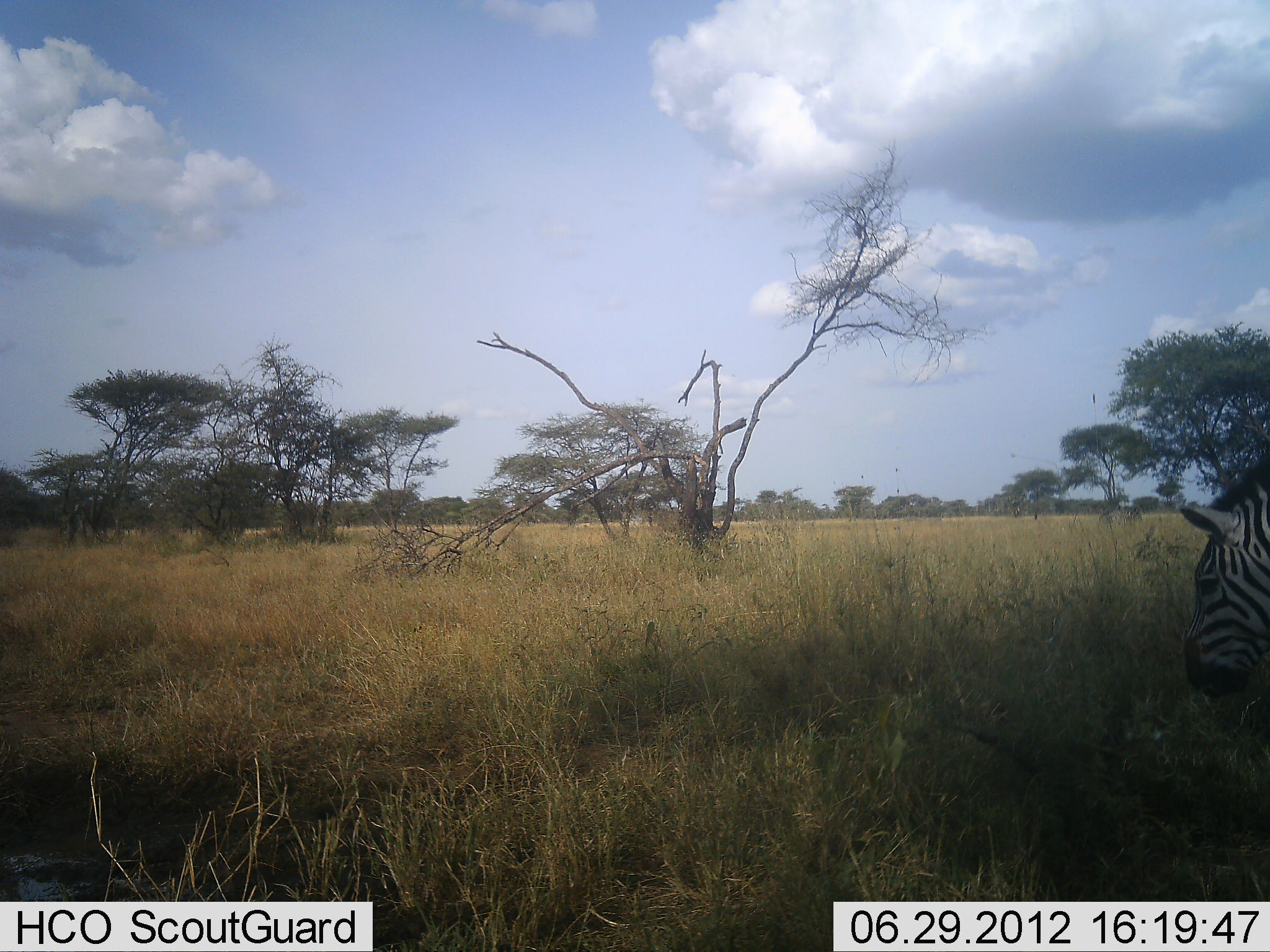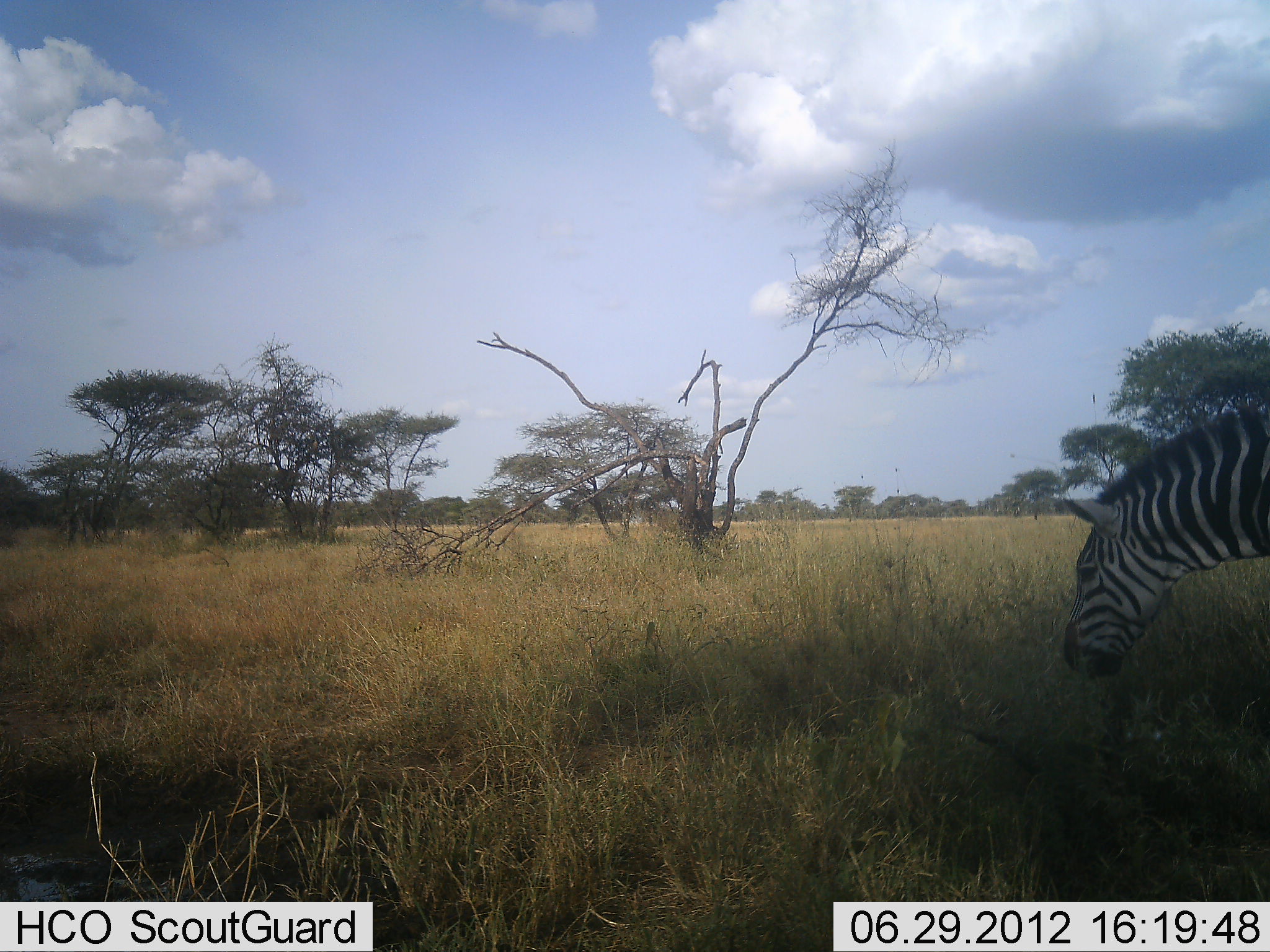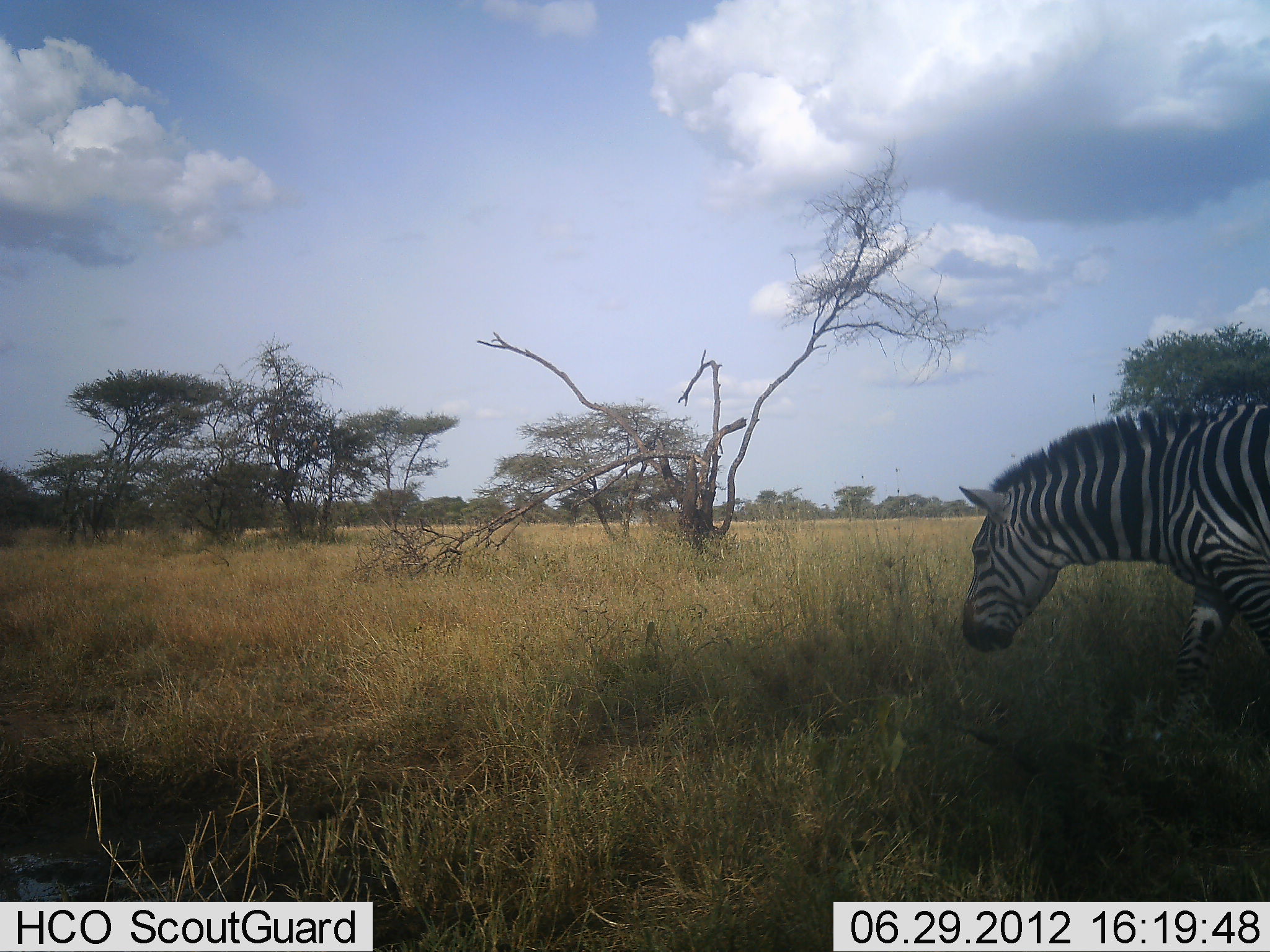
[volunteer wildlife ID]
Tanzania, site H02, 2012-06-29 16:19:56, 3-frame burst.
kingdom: Animalia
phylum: Chordata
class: Mammalia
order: Perissodactyla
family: Equidae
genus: Equus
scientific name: Equus quagga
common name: plains zebra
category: zebra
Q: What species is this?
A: Zebra (plains zebra) (Equus quagga).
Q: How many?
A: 1.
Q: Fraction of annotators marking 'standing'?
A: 0%.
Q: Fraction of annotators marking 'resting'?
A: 0%.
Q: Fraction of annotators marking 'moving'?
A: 60%.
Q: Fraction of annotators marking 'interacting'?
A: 0%.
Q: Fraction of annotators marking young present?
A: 0%.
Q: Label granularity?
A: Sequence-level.